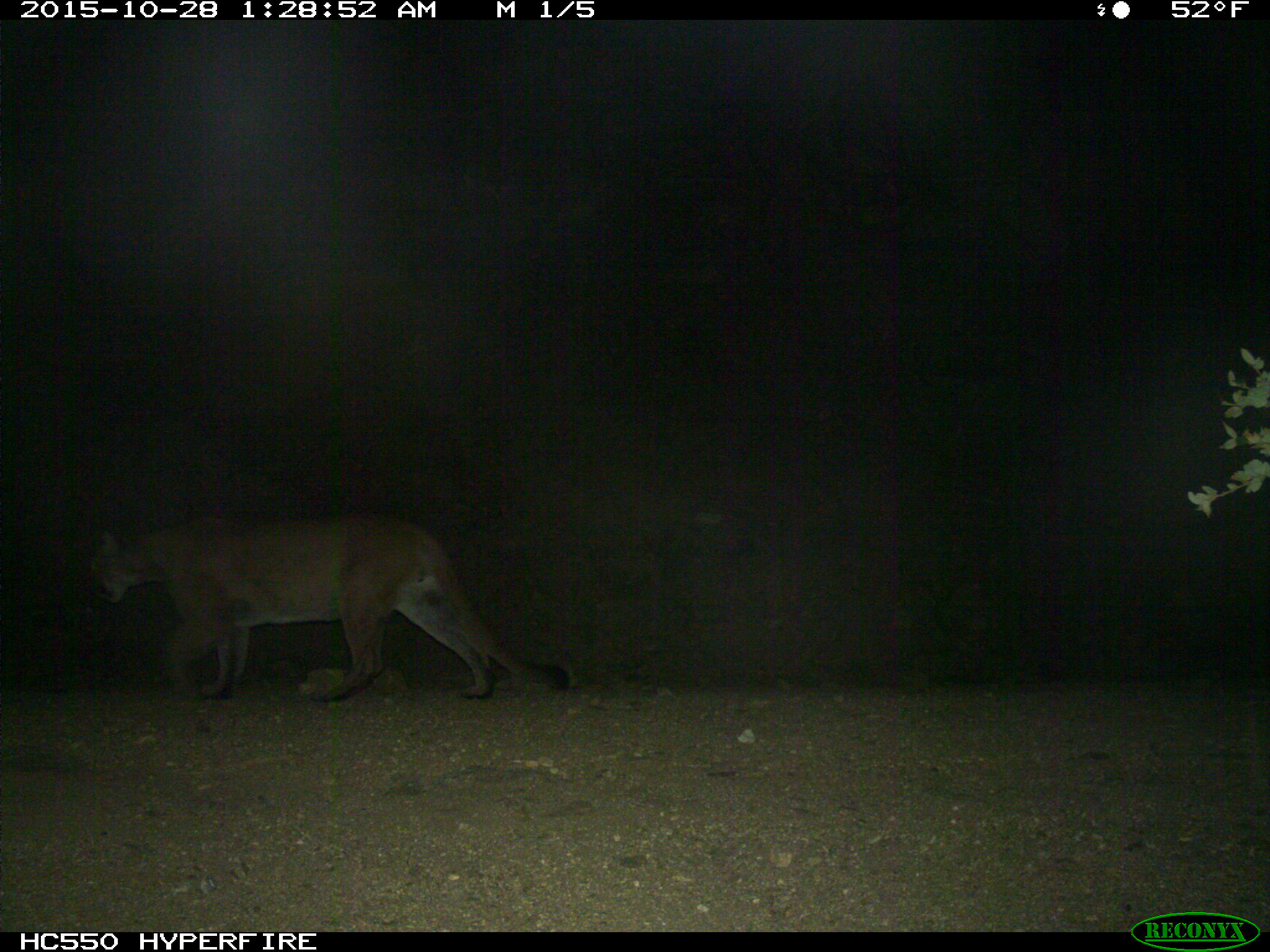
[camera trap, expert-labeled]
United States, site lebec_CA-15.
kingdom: Animalia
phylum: Chordata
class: Mammalia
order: Carnivora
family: Felidae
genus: Puma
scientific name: Puma concolor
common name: mountain lion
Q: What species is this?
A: Puma concolor (mountain lion).